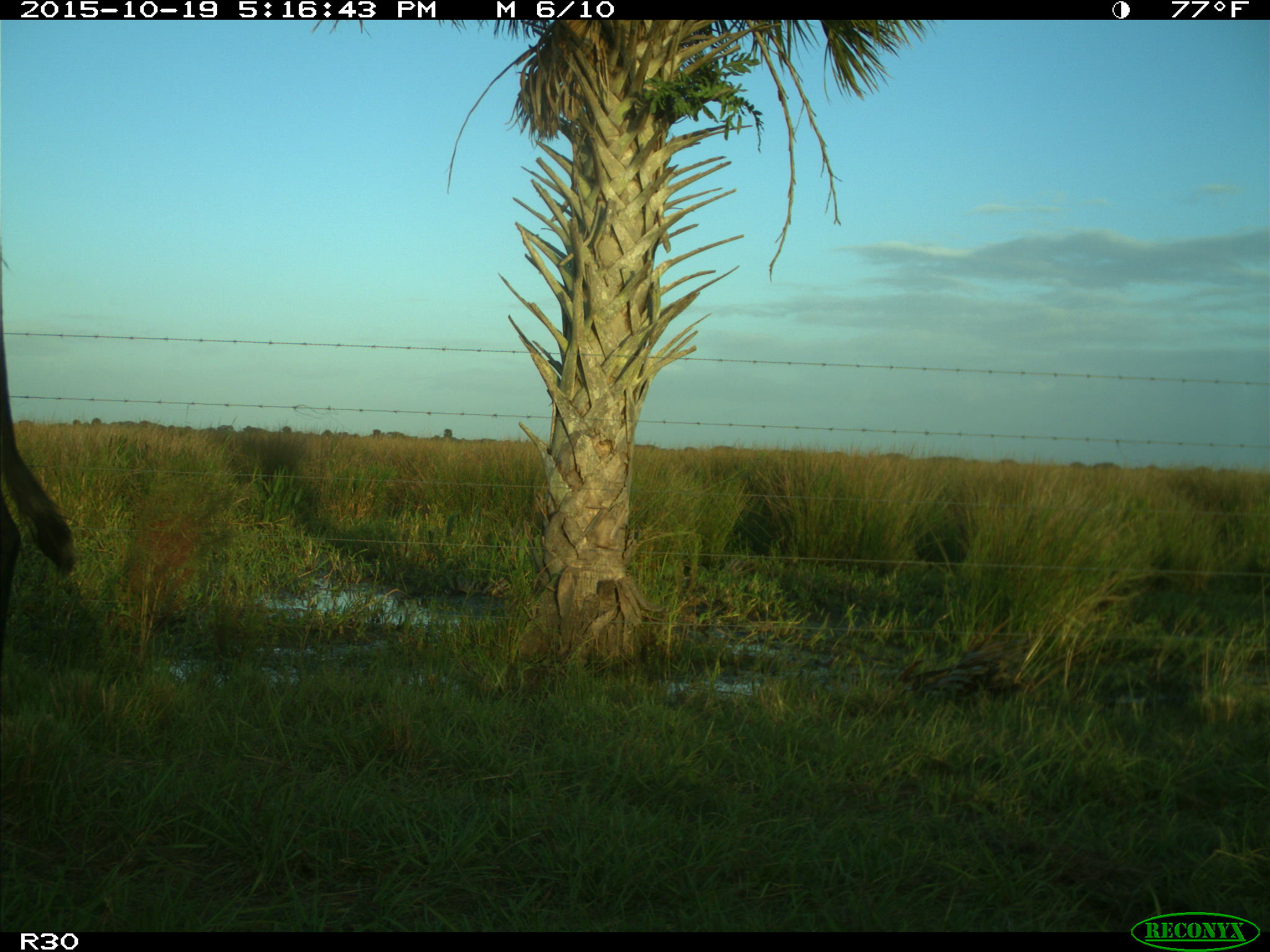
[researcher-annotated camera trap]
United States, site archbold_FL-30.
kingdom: Animalia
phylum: Chordata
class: Mammalia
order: Artiodactyla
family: Bovidae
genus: Bos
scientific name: Bos taurus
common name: domestic cow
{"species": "Bos taurus (domestic cow)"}